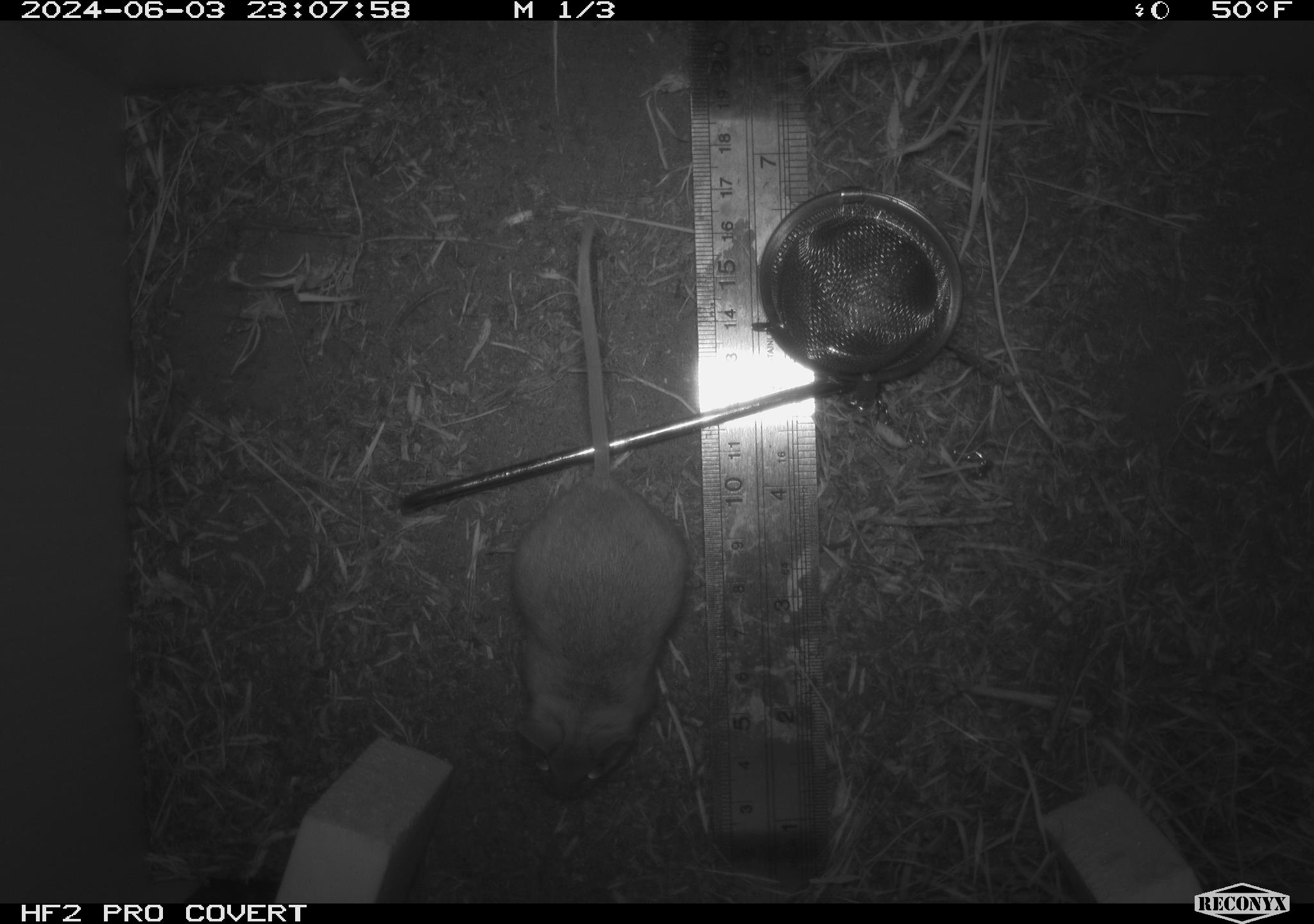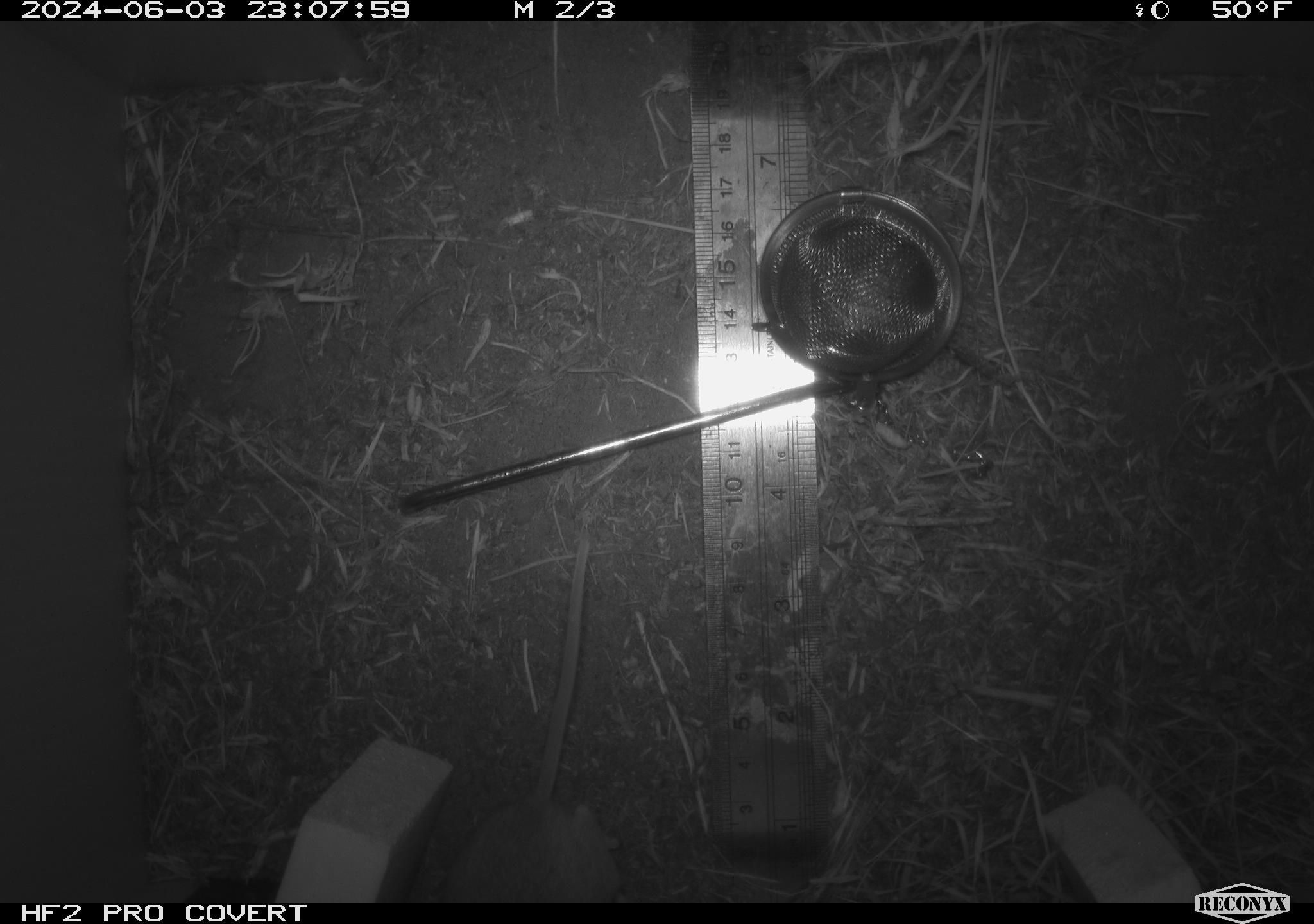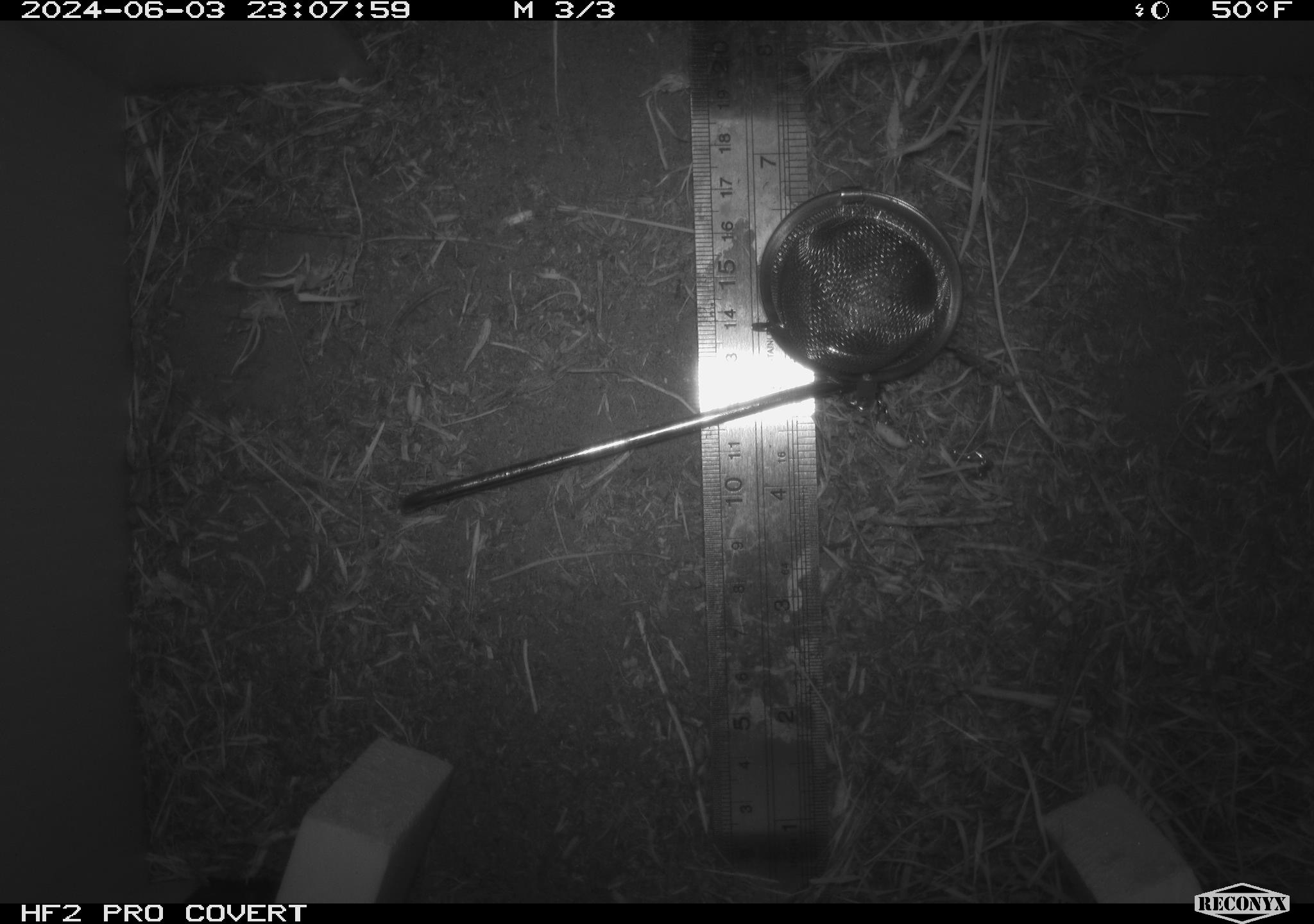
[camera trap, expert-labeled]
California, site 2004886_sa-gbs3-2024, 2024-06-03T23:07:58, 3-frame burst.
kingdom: Animalia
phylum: Chordata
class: Mammalia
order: Rodentia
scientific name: Rodentia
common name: mouse species